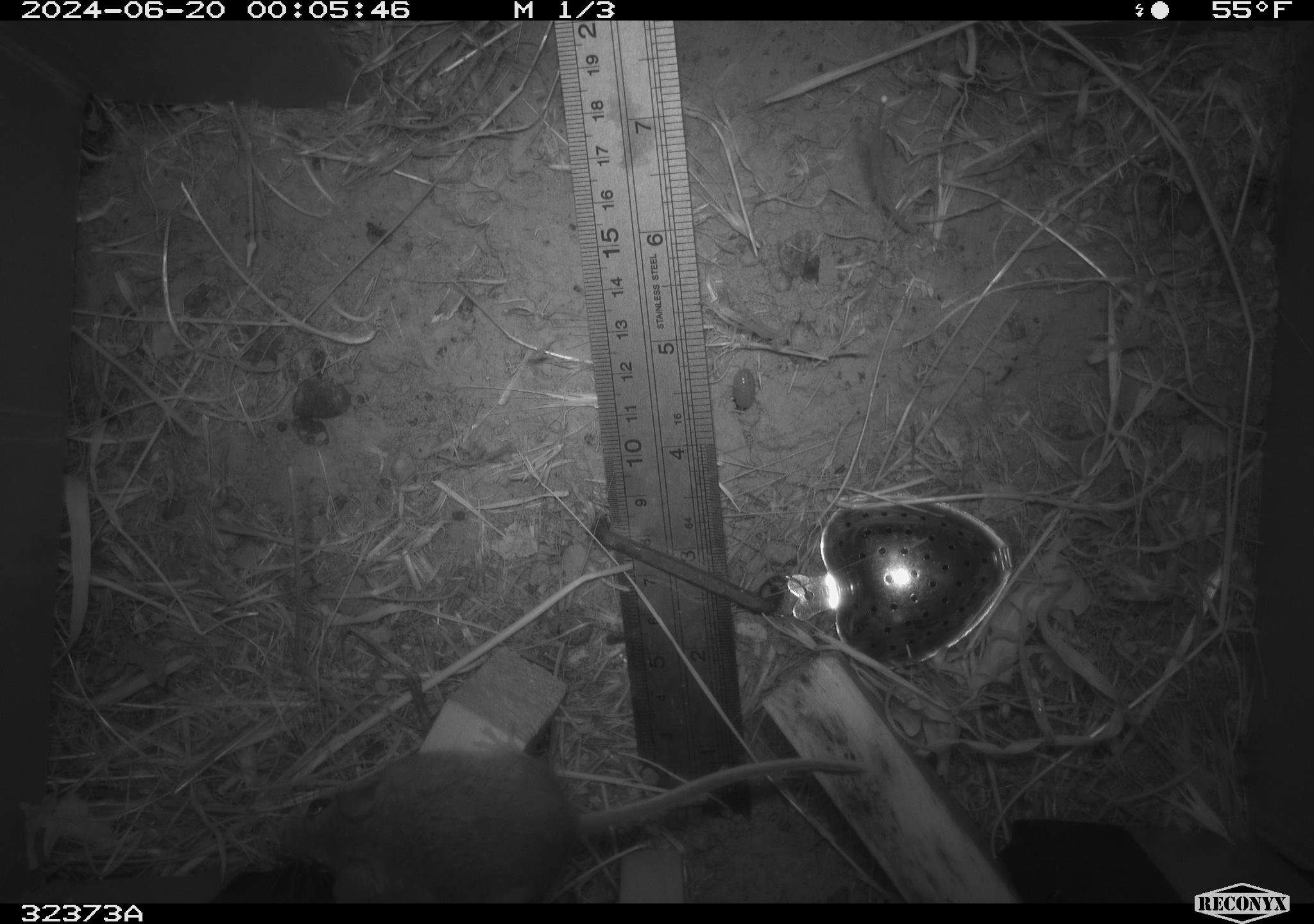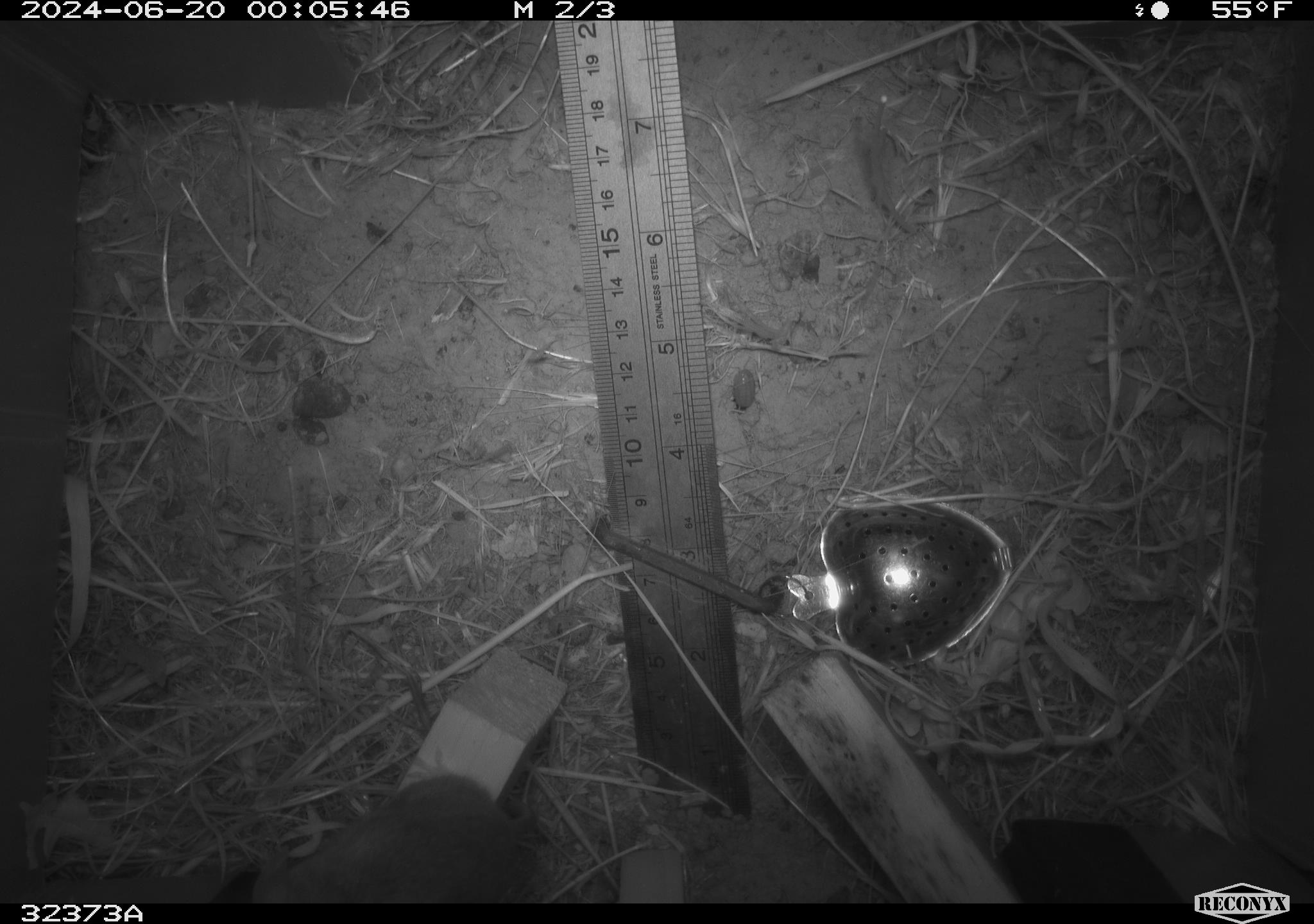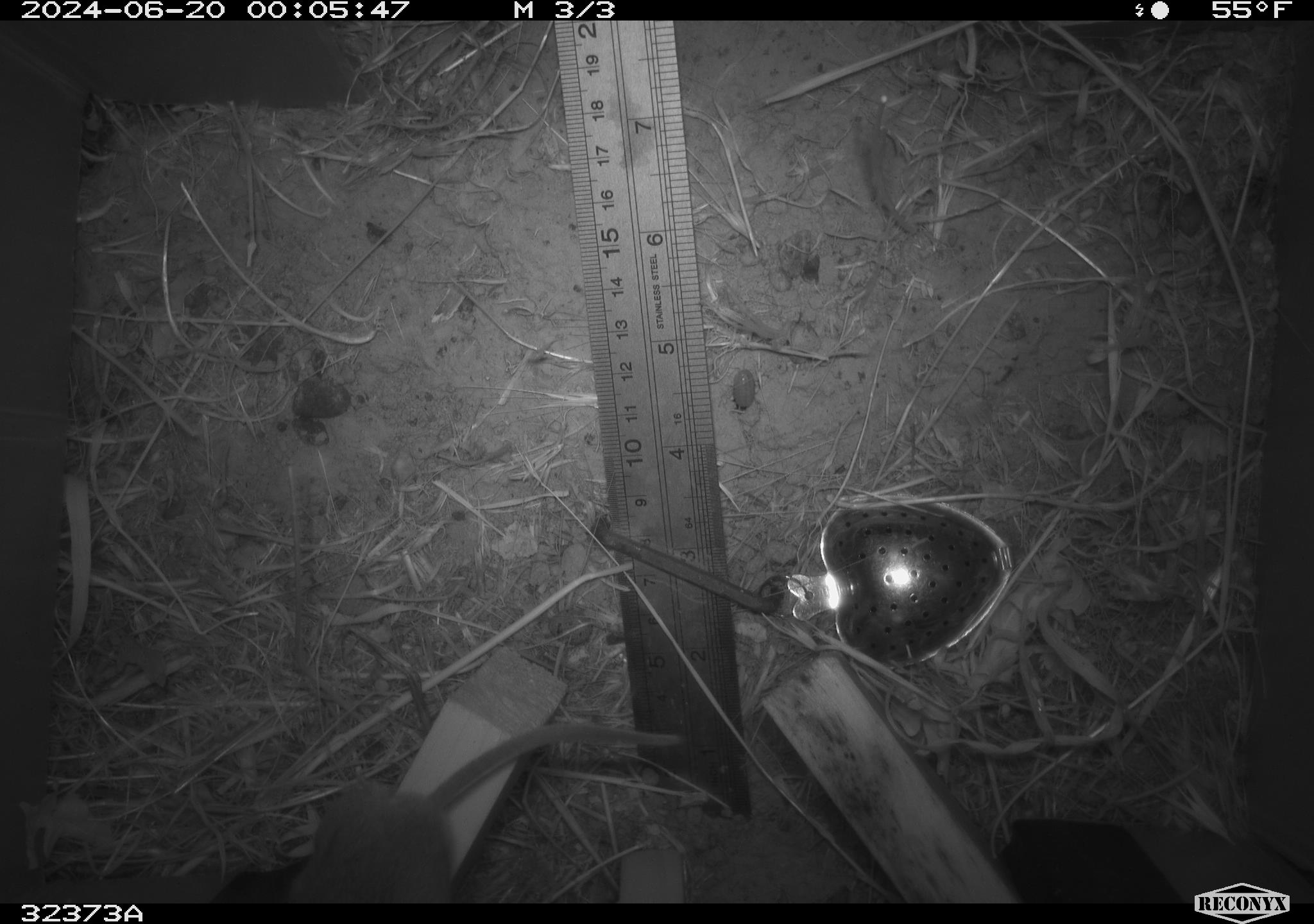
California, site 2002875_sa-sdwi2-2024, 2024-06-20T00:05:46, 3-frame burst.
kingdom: Animalia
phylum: Chordata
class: Mammalia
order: Rodentia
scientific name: Rodentia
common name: mouse species